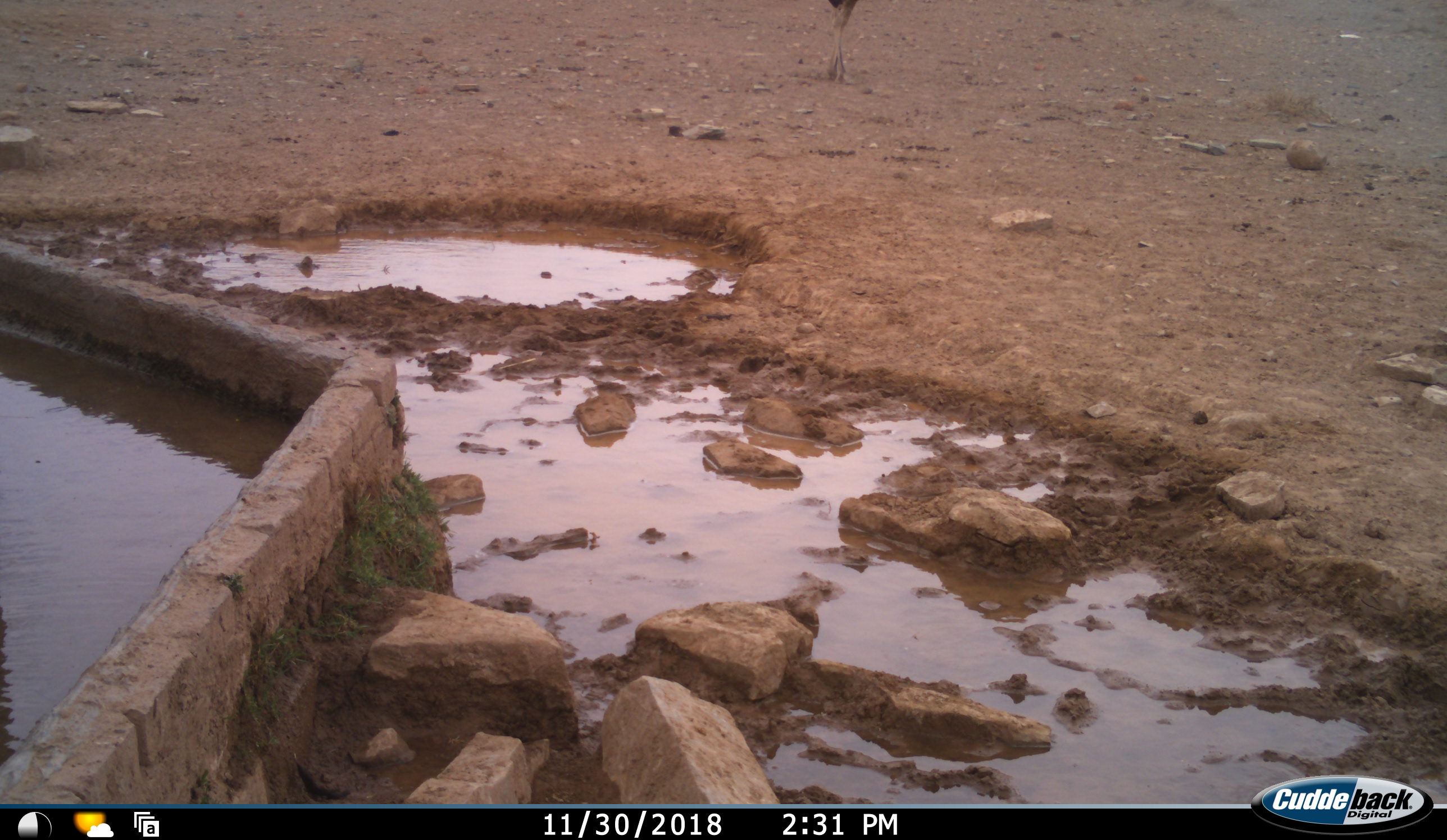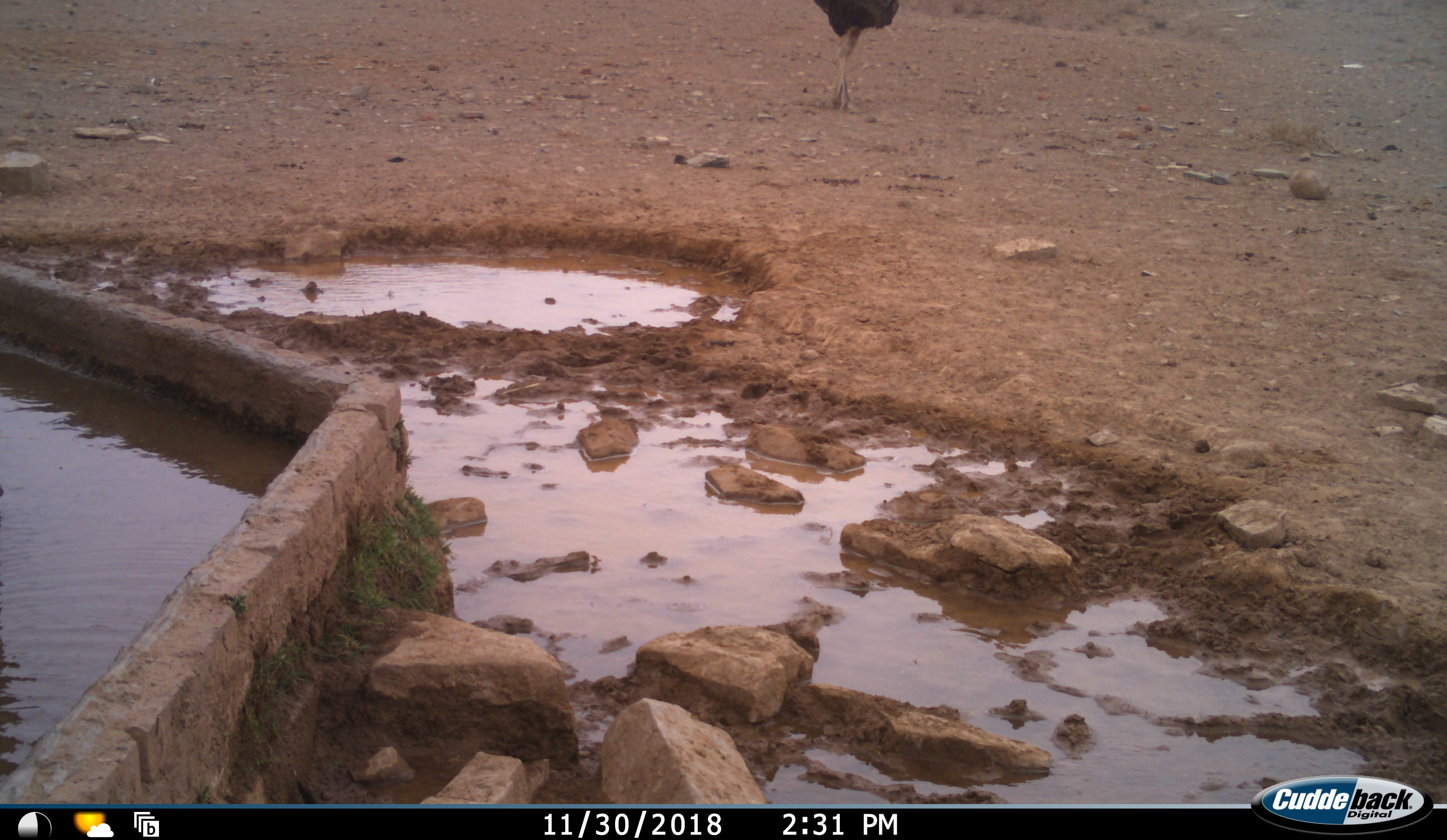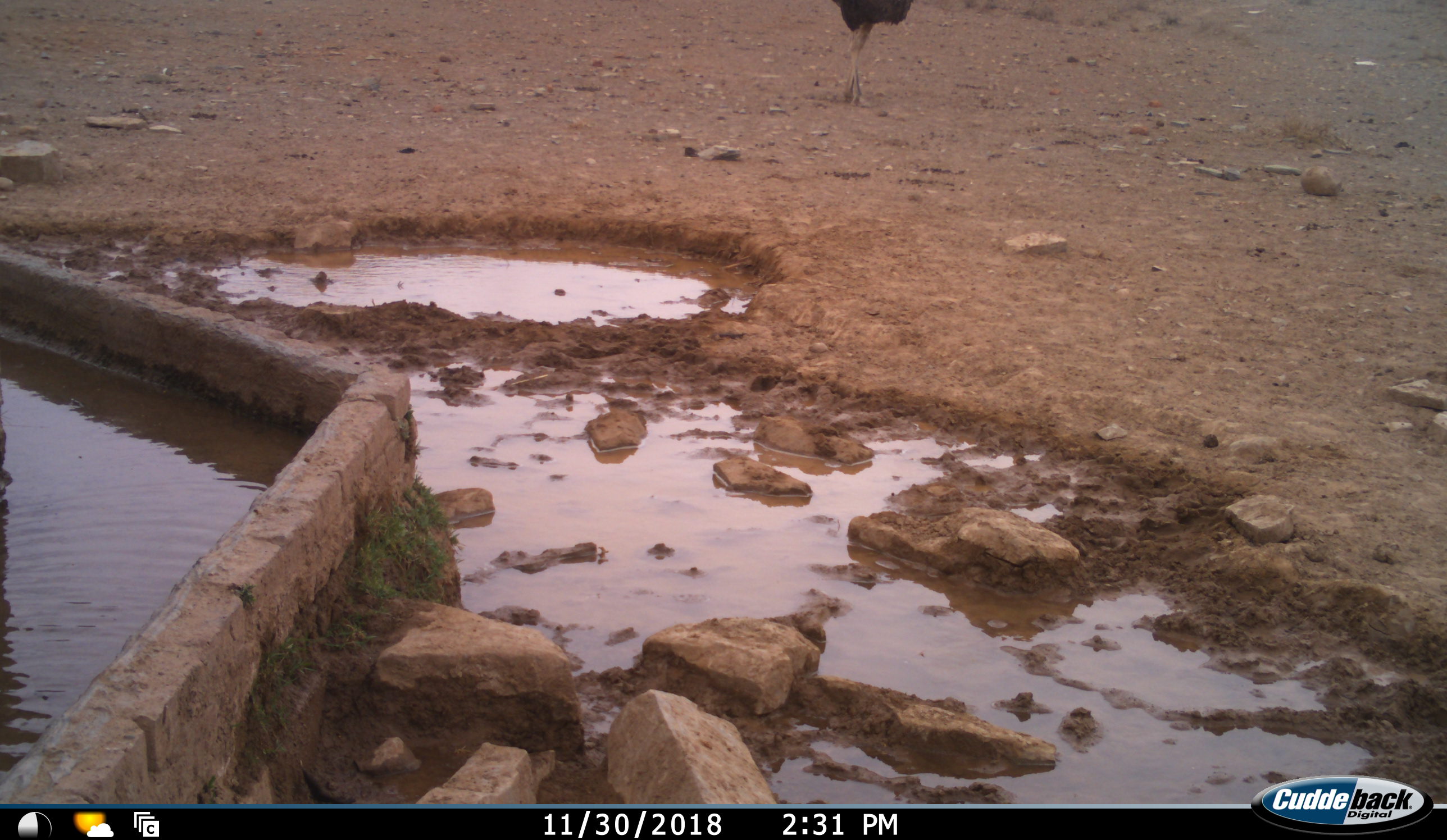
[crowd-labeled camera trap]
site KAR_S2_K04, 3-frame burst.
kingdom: Animalia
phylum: Chordata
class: Aves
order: Struthioniformes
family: Struthionidae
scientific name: Struthionidae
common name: ostrich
Ostrich (Struthionidae), count 1. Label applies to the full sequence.